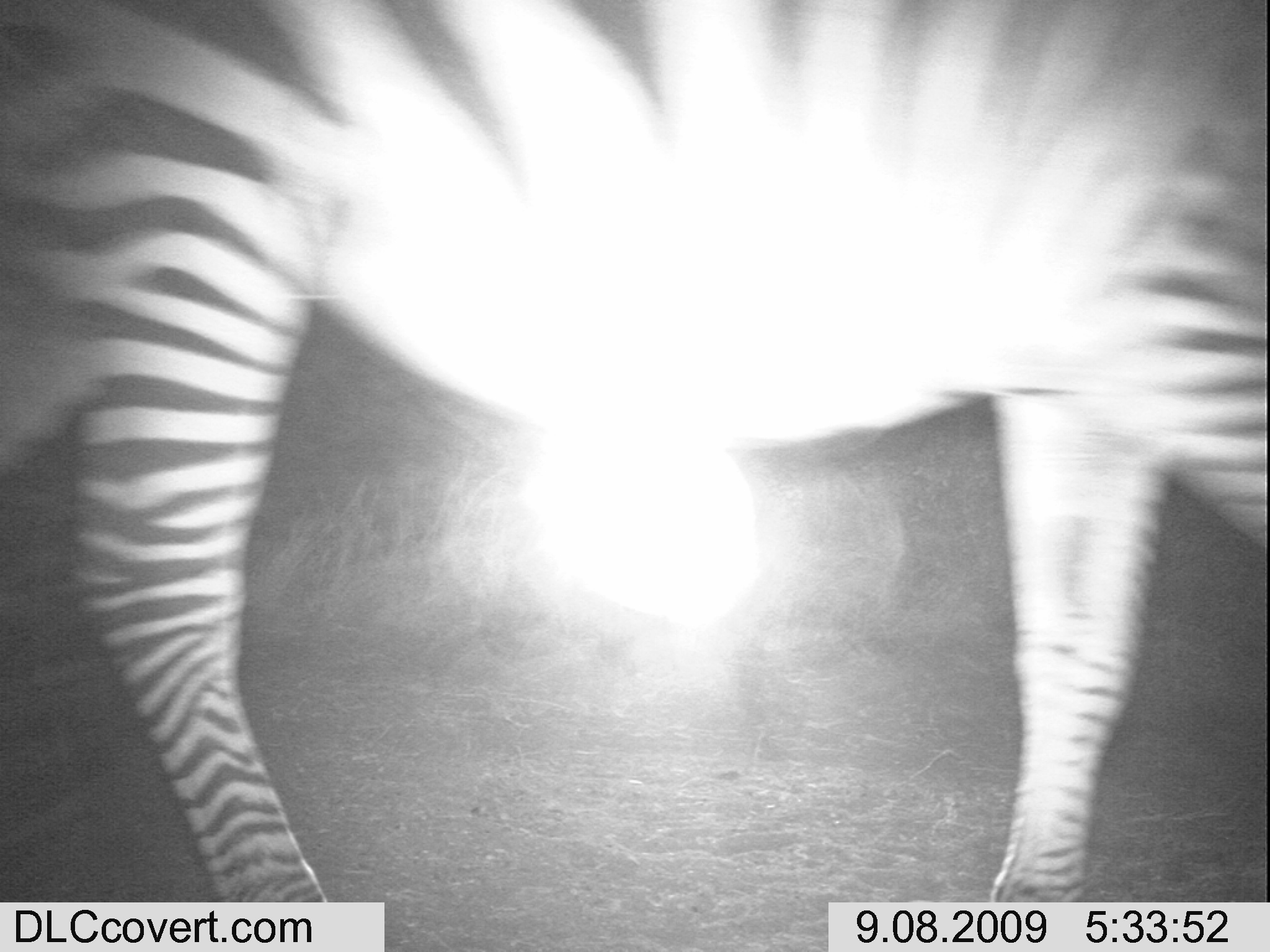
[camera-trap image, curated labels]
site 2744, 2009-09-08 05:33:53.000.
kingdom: Animalia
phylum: Chordata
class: Mammalia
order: Perissodactyla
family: Equidae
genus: Equus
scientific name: Equus quagga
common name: plains zebra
Equus quagga (plains zebra), count 1.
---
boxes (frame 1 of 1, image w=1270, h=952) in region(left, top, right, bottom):
equus quagga: region(1, 0, 1267, 902)